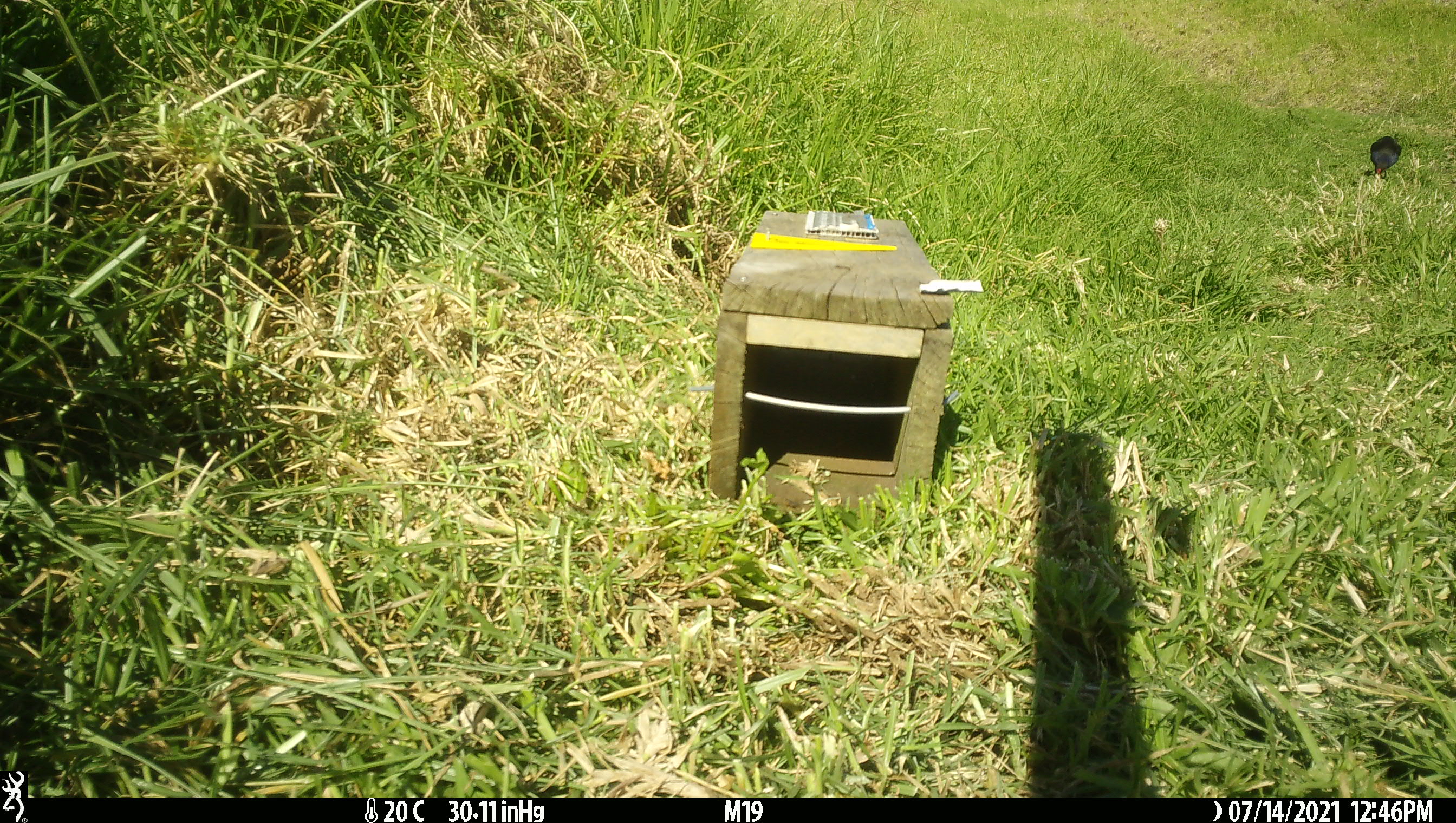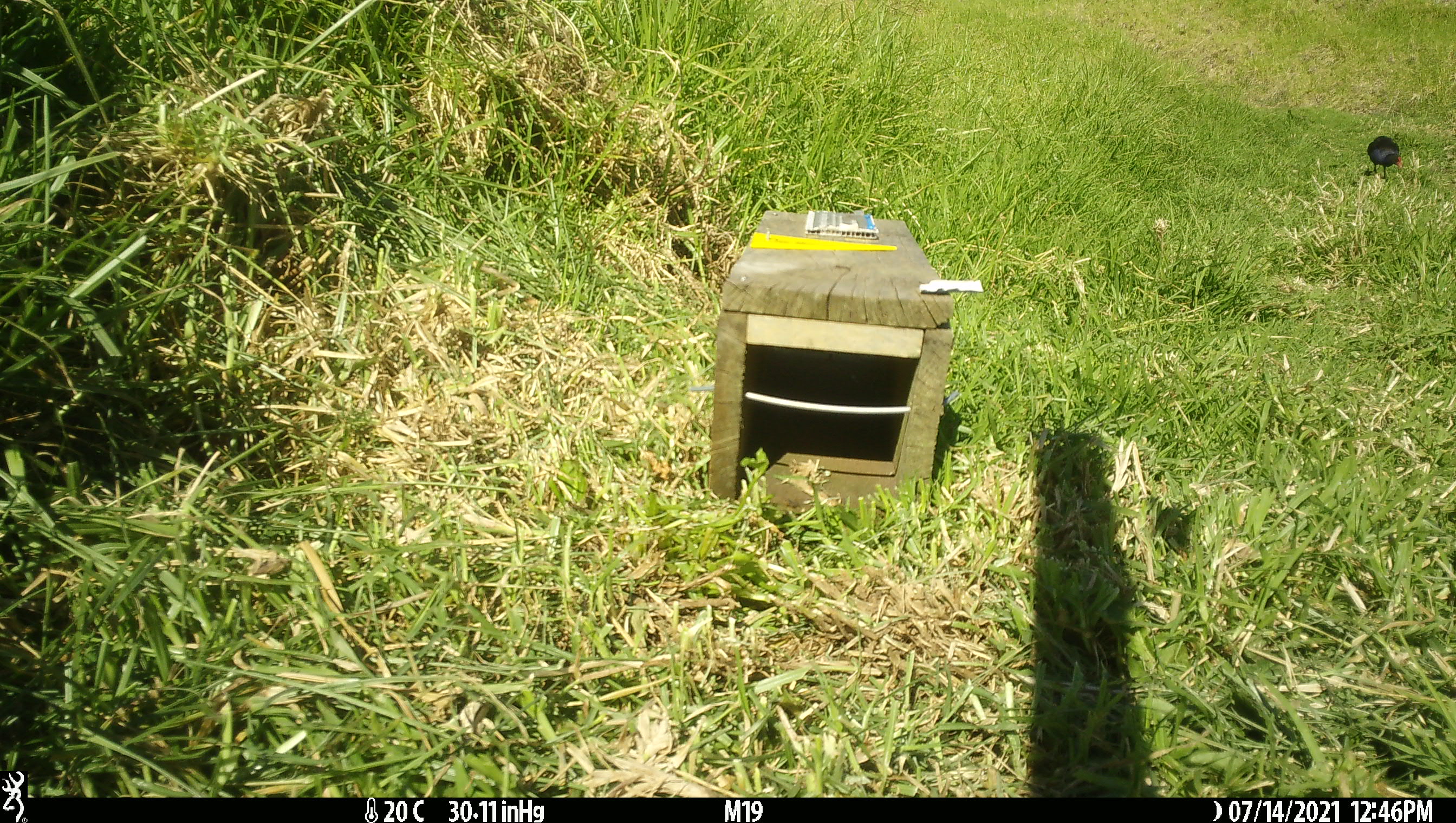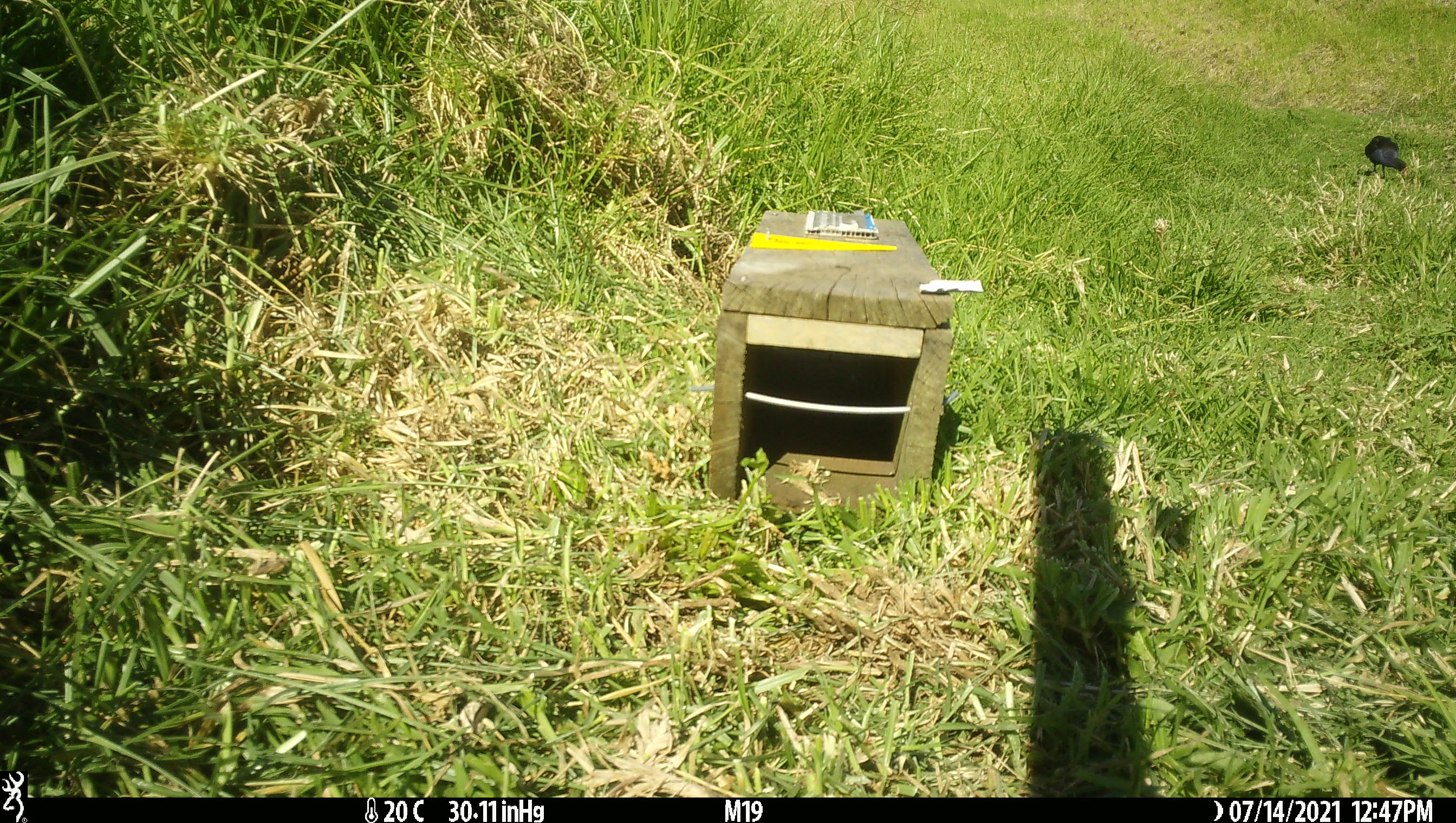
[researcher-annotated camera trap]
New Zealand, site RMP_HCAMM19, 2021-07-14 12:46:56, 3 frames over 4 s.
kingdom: Animalia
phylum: Chordata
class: Aves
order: Gruiformes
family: Rallidae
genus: Porphyrio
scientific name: Porphyrio melanotus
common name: australasian swamphen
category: pukeko